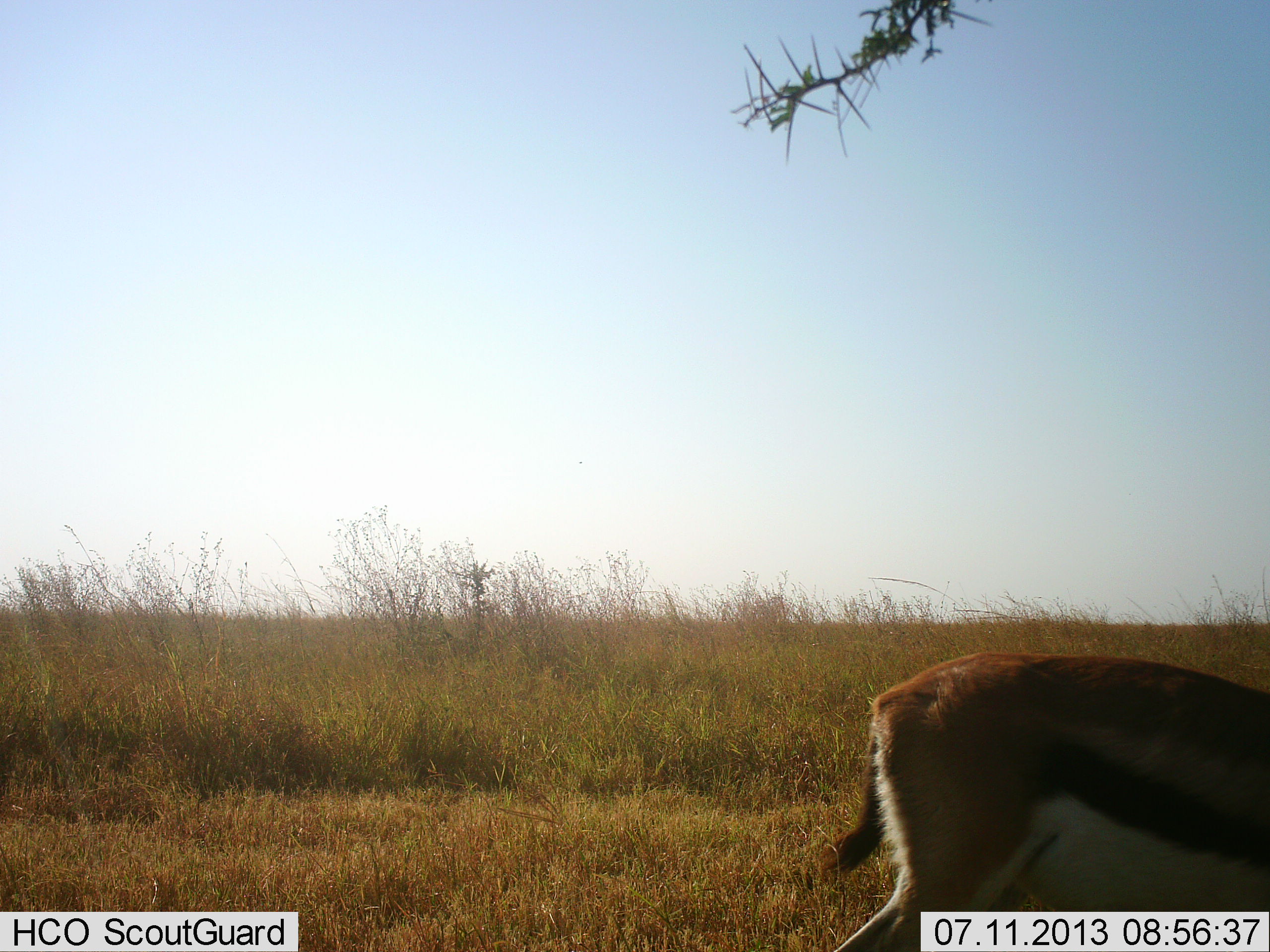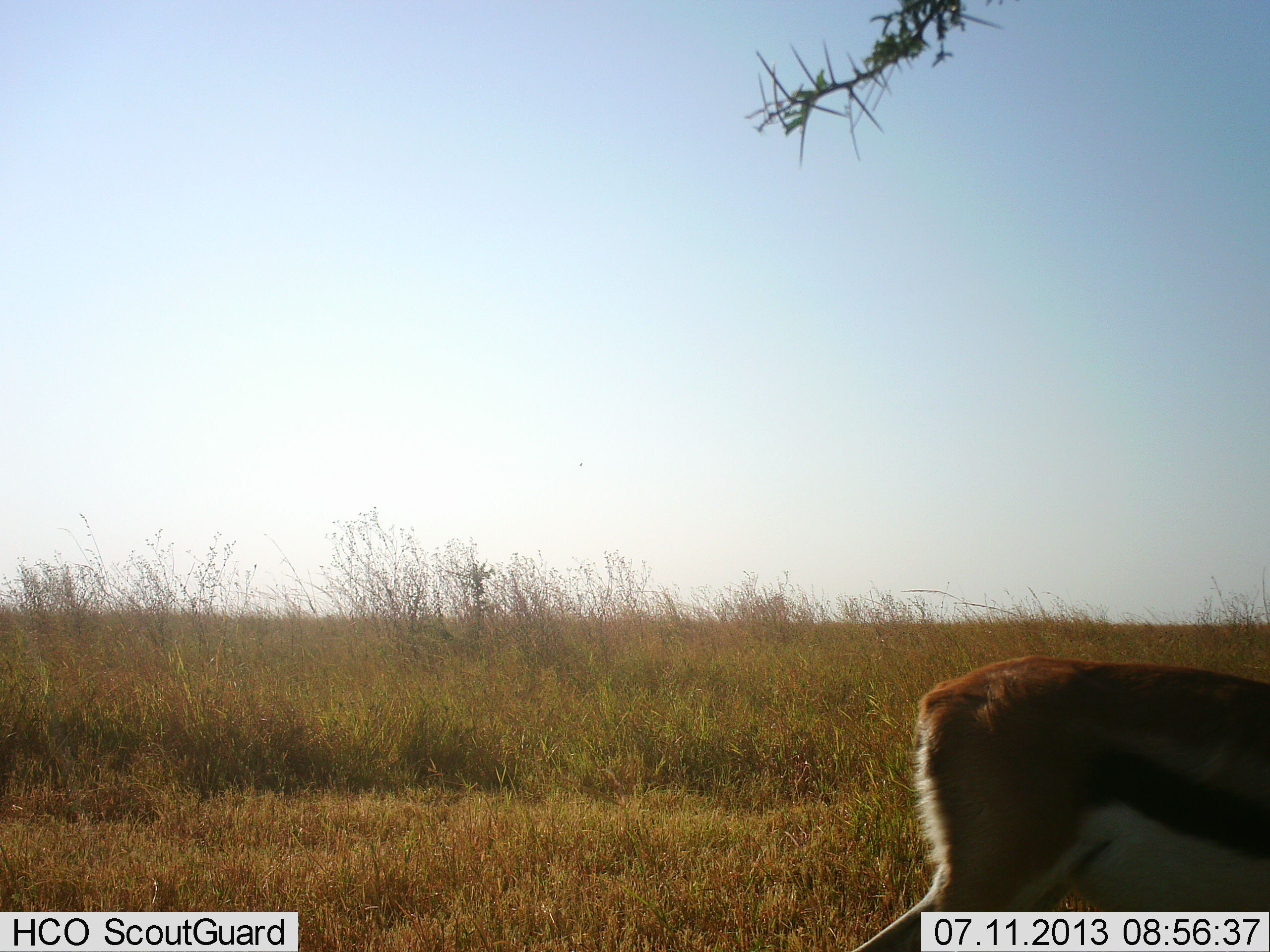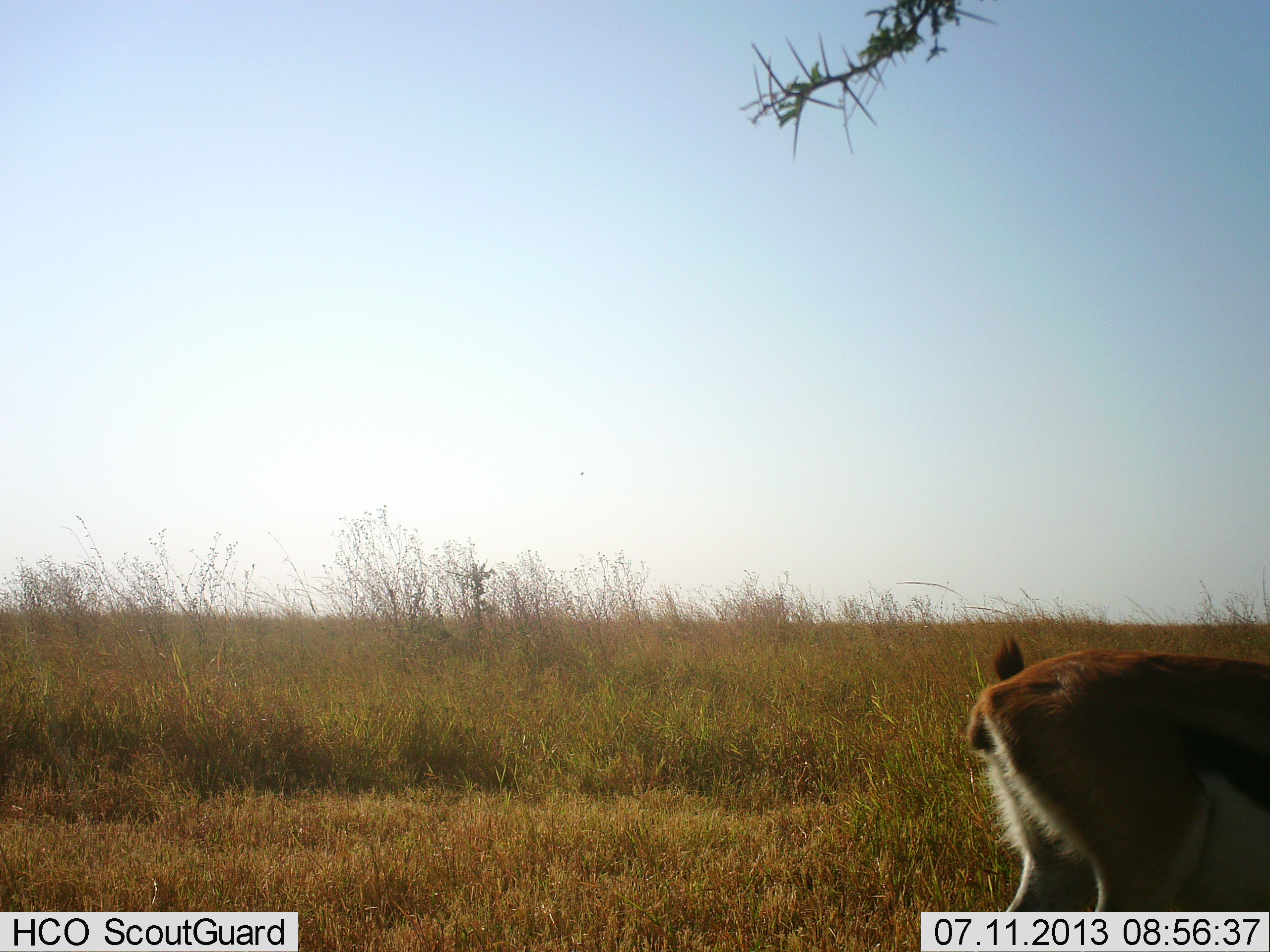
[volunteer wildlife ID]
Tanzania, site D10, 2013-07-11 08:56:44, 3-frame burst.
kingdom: Animalia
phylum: Chordata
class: Mammalia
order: Artiodactyla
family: Bovidae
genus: Eudorcas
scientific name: Eudorcas thomsonii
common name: thomson's gazelle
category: gazellethomsons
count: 1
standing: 27%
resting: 0%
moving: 73%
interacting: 0%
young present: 0%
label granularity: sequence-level